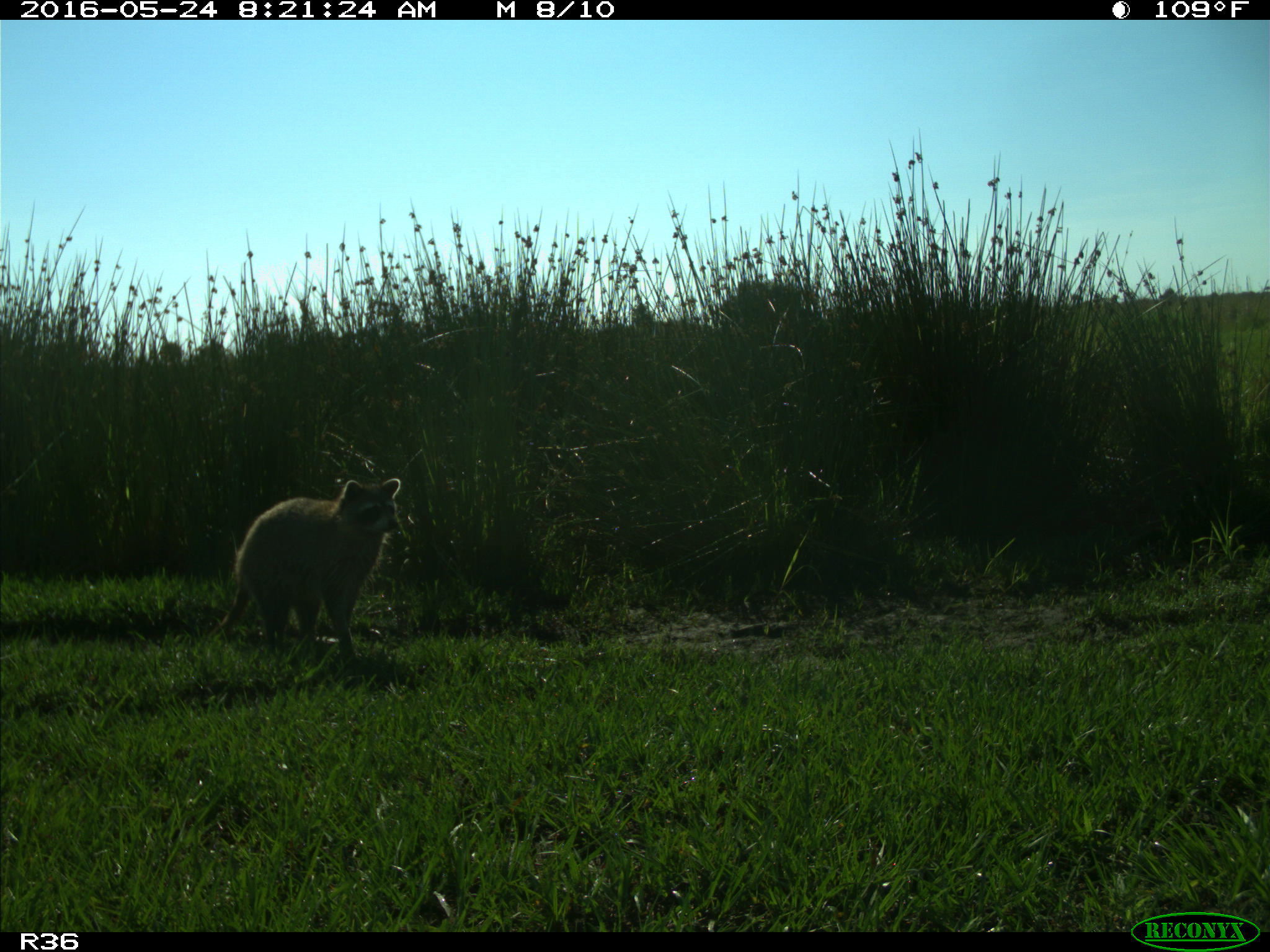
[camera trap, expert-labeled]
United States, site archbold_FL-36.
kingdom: Animalia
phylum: Chordata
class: Mammalia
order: Carnivora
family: Procyonidae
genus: Procyon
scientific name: Procyon lotor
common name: common raccoon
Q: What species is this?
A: Procyon lotor (common raccoon).